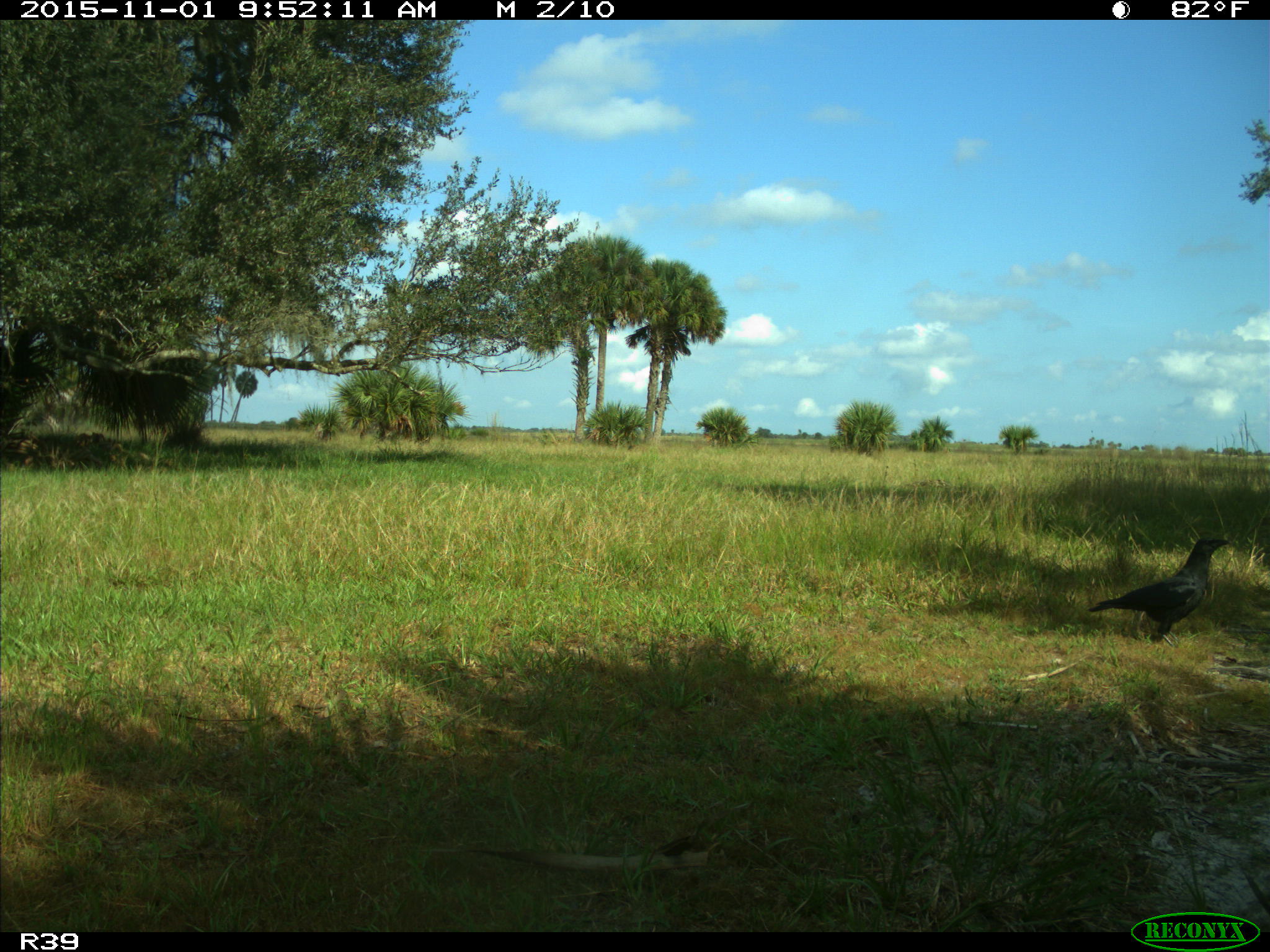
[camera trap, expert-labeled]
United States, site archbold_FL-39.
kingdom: Animalia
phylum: Chordata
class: Aves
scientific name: Aves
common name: birds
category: unidentified bird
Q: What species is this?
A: Unidentified bird (birds) (Aves).